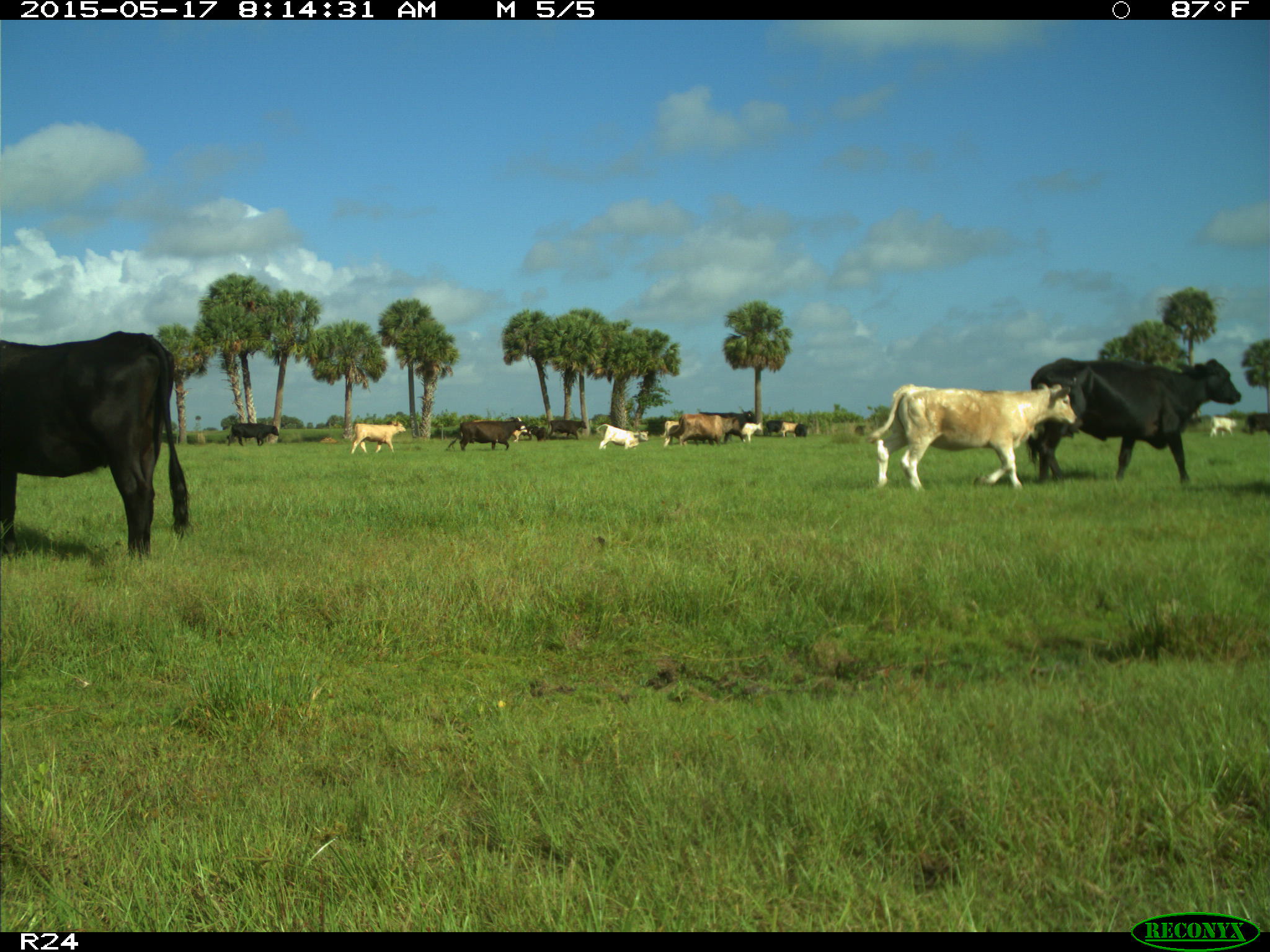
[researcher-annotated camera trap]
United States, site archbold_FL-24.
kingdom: Animalia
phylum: Chordata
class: Mammalia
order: Artiodactyla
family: Bovidae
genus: Bos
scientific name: Bos taurus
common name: domestic cow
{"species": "Bos taurus (domestic cow)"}